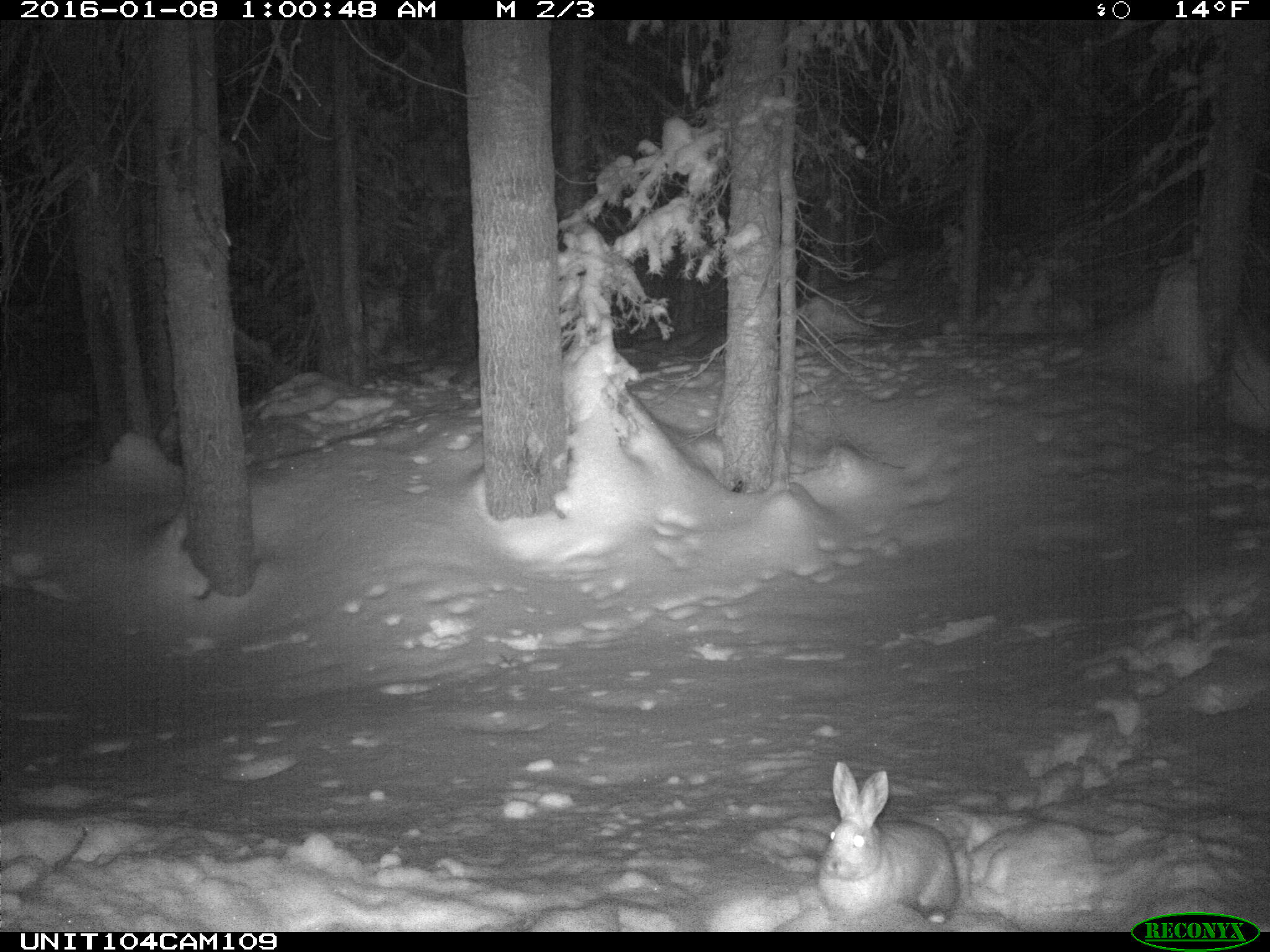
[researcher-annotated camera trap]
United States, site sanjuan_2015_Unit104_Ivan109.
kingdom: Animalia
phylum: Chordata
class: Mammalia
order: Lagomorpha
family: Leporidae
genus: Lepus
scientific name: Lepus americanus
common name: snowshoe hare